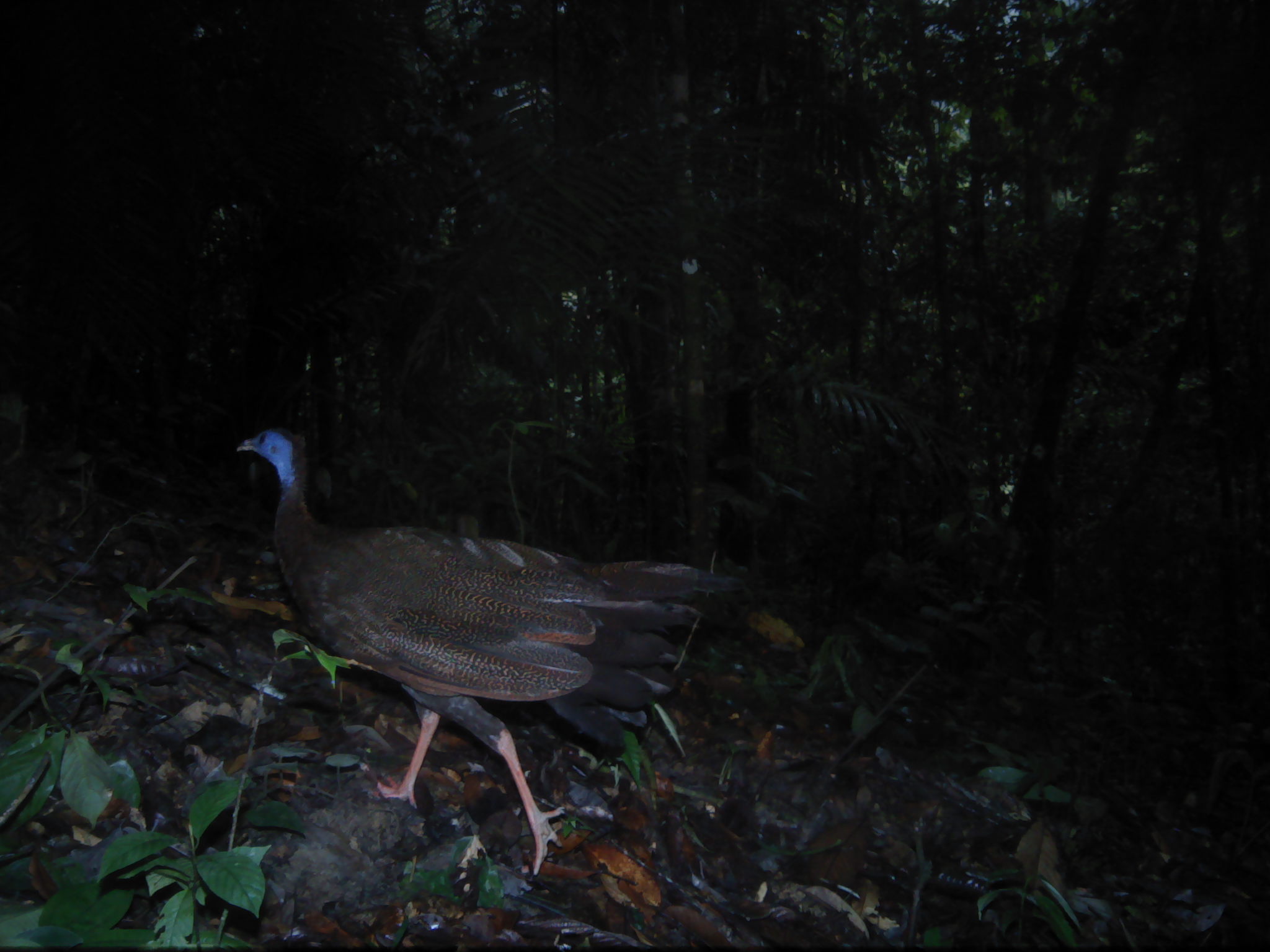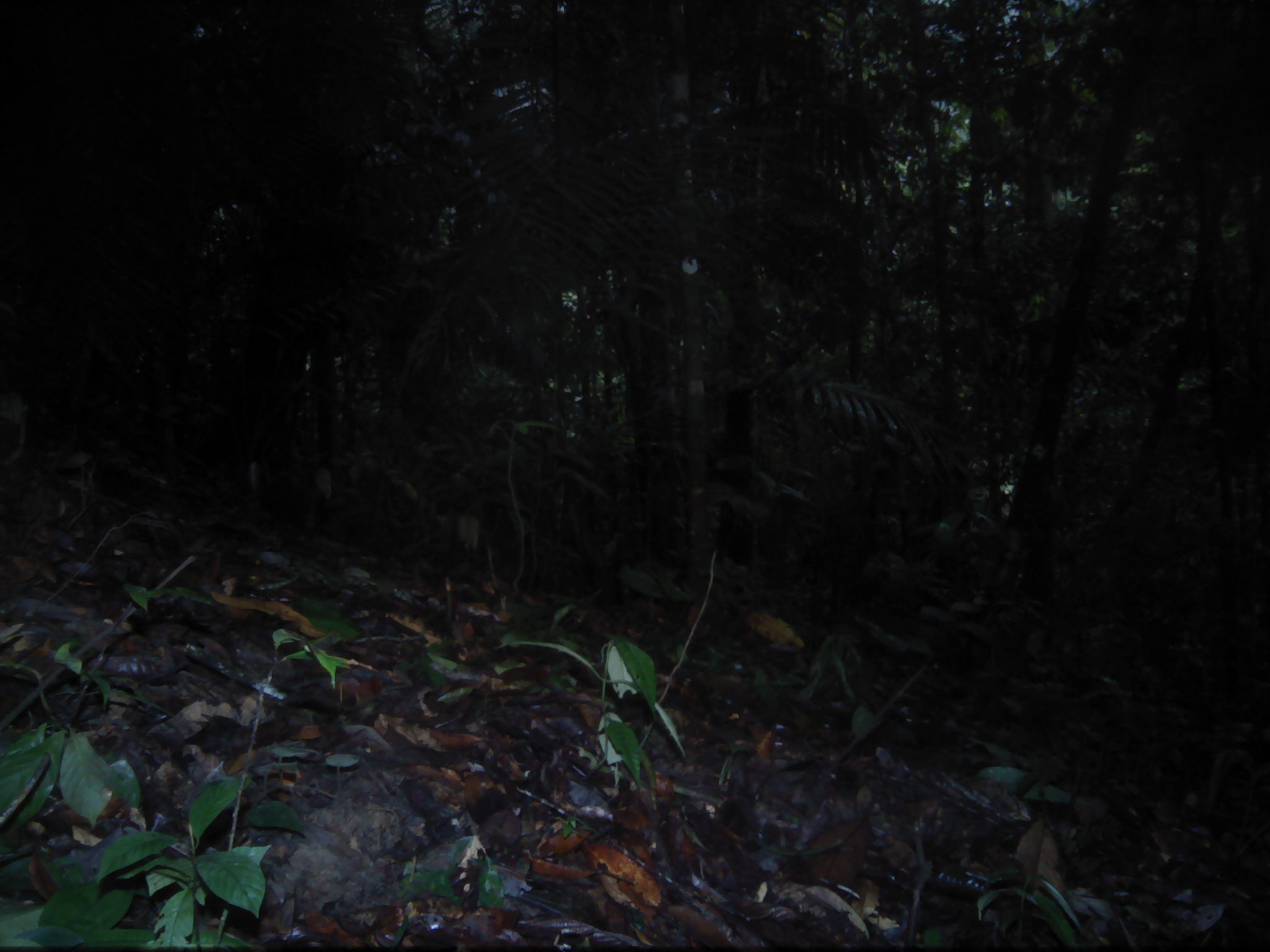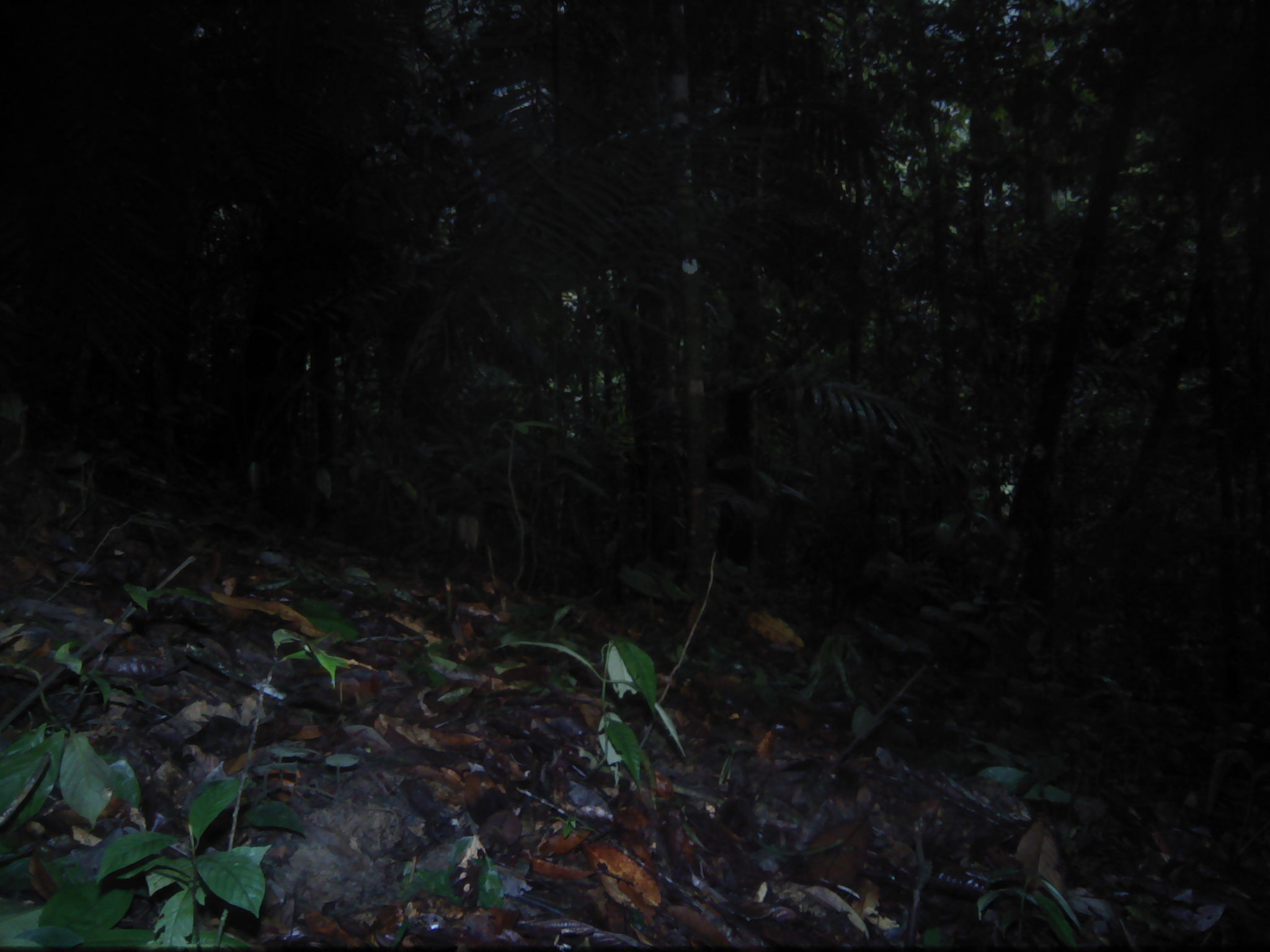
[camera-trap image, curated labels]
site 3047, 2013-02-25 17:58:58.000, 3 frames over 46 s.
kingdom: Animalia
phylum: Chordata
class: Aves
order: Galliformes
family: Phasianidae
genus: Argusianus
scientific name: Argusianus argus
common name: great argus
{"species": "Argusianus argus (great argus)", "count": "1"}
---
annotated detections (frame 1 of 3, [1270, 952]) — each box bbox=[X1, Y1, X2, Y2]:
argusianus argus: bbox=[230, 419, 727, 878]